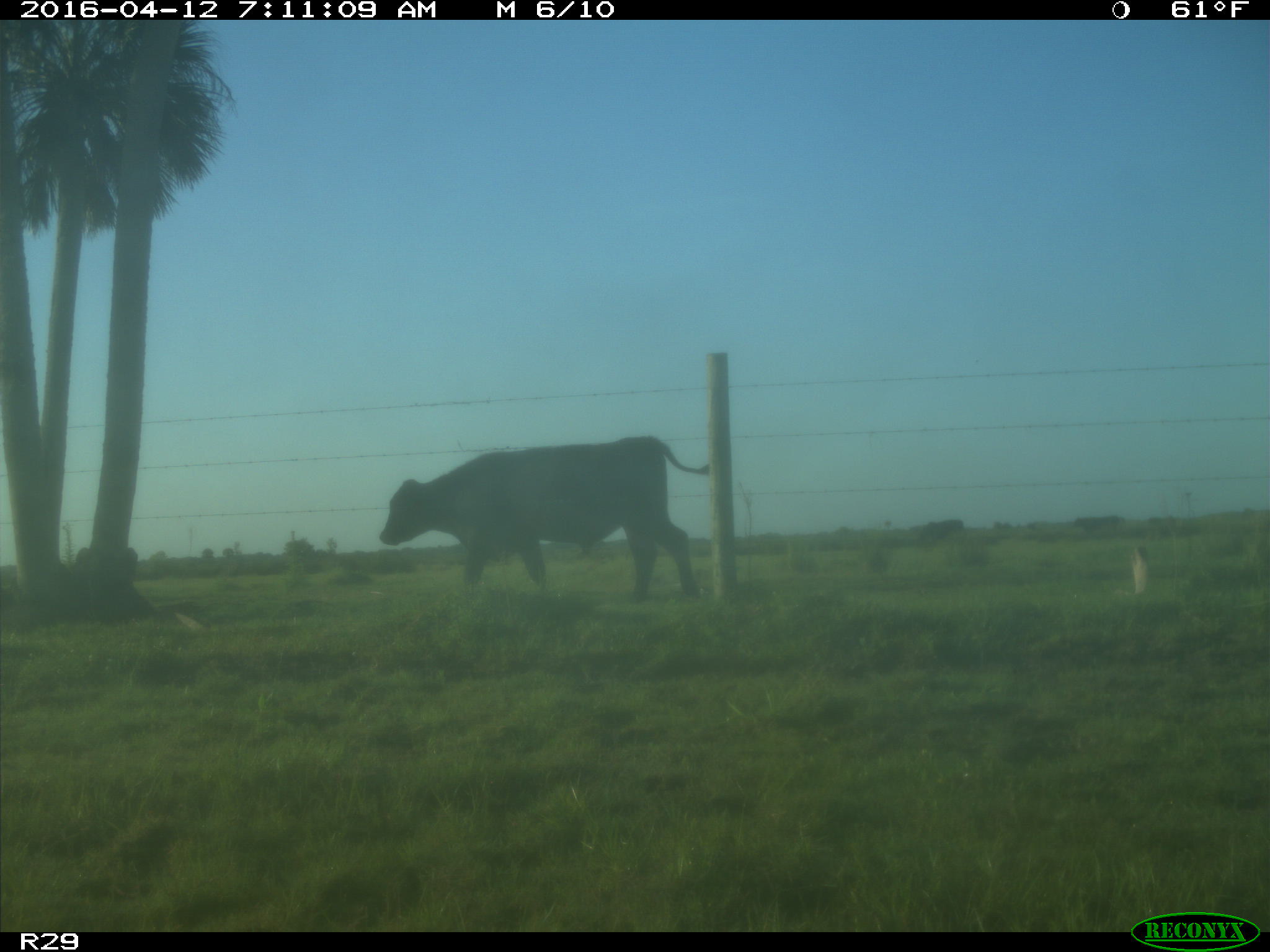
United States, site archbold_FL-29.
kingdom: Animalia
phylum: Chordata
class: Mammalia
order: Artiodactyla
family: Bovidae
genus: Bos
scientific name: Bos taurus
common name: domestic cow